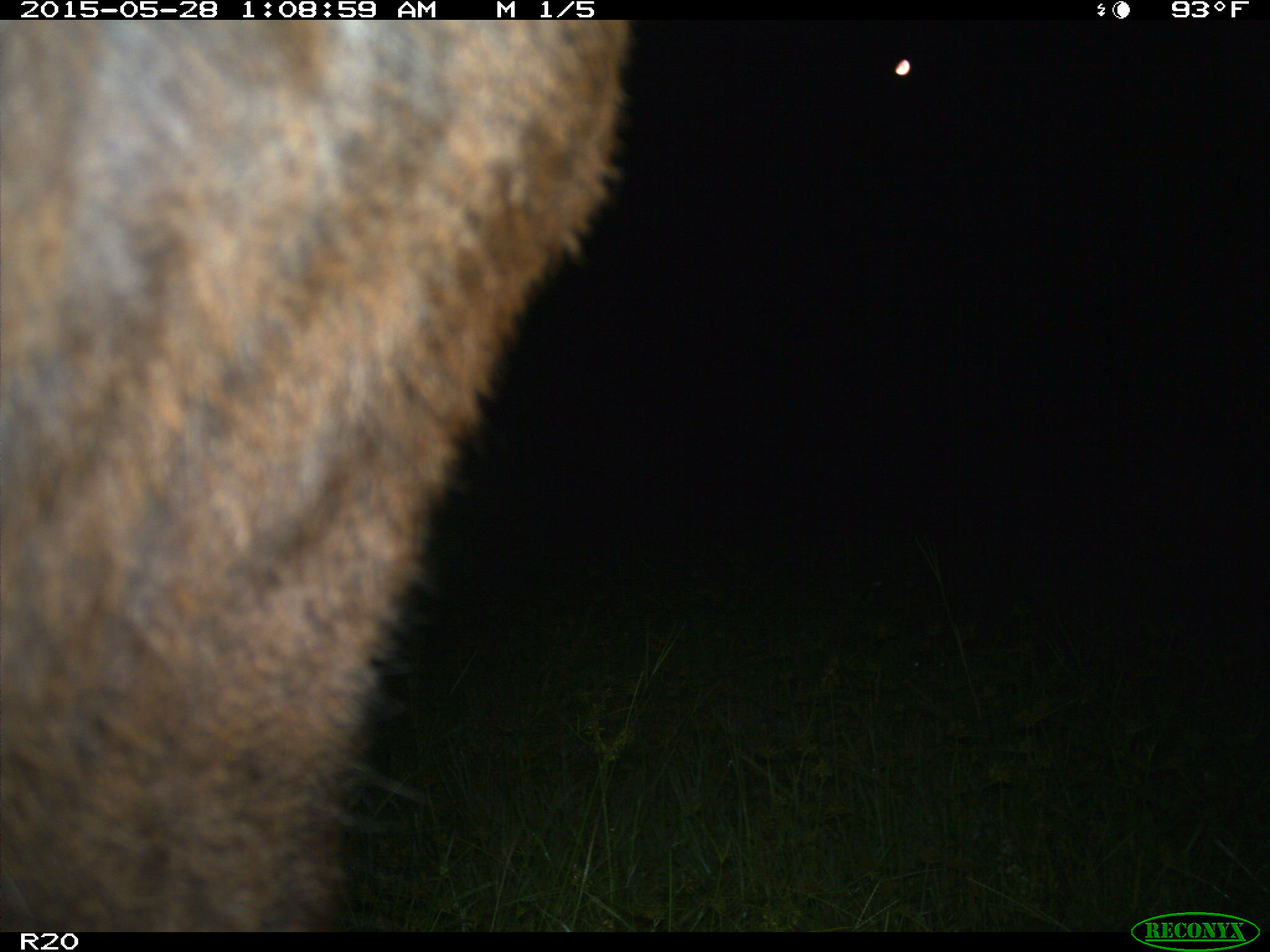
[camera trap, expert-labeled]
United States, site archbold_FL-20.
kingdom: Animalia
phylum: Chordata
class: Mammalia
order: Artiodactyla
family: Bovidae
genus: Bos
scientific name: Bos taurus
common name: domestic cow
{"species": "Bos taurus (domestic cow)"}